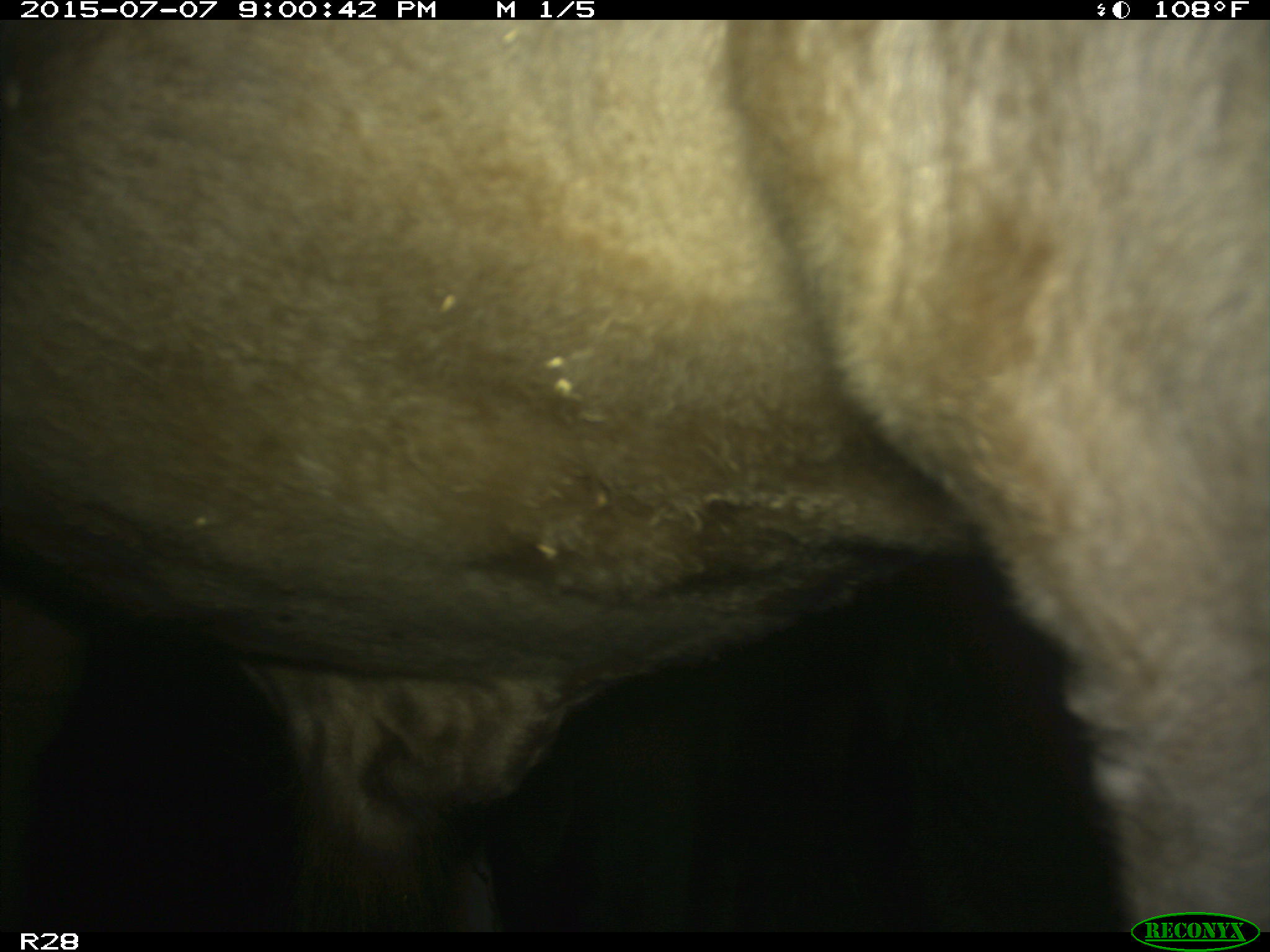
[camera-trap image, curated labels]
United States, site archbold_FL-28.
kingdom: Animalia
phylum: Chordata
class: Mammalia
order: Artiodactyla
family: Bovidae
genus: Bos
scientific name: Bos taurus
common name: domestic cow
Bos taurus (domestic cow).